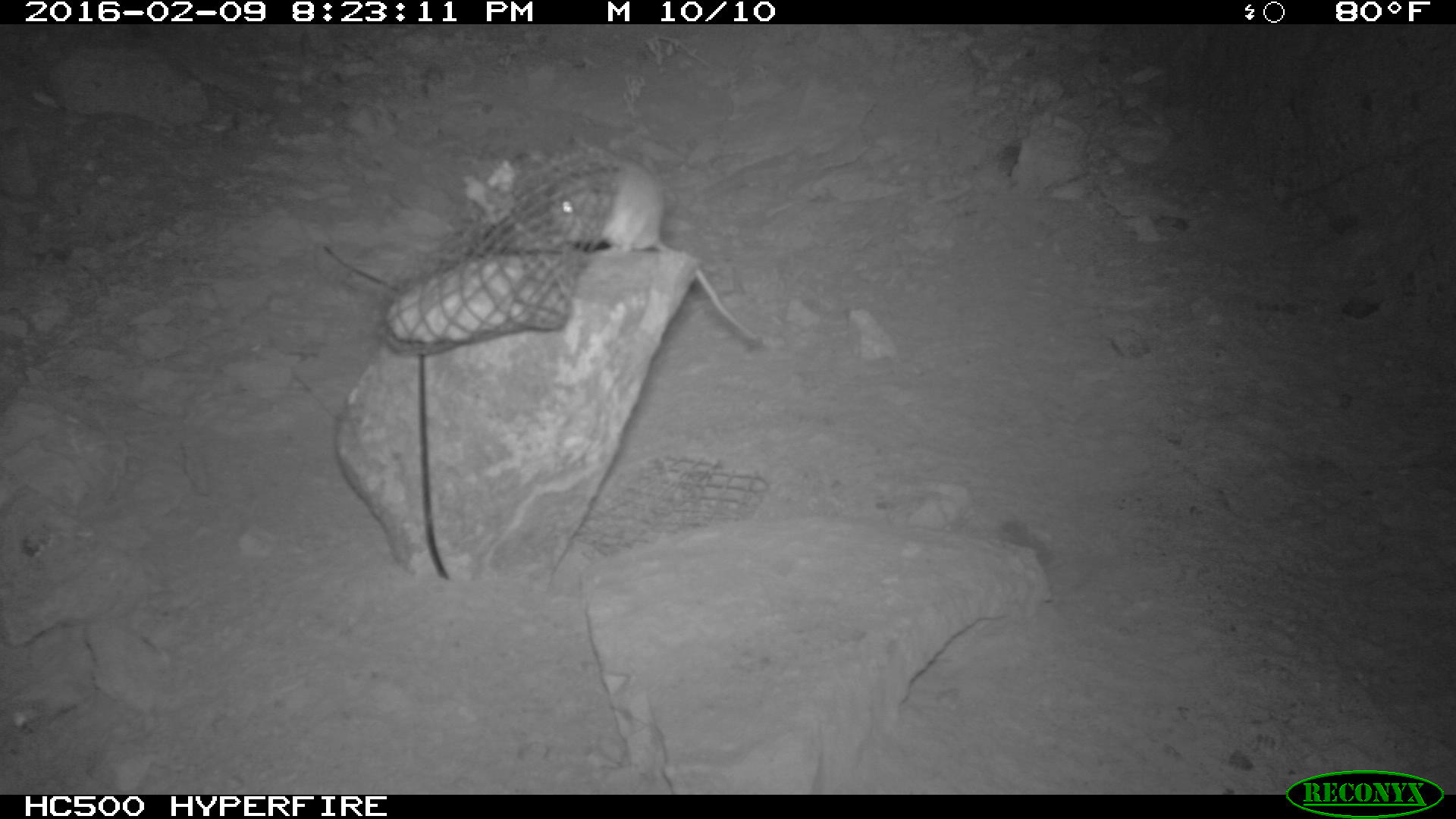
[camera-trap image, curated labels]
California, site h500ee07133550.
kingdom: Animalia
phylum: Chordata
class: Mammalia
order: Rodentia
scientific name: Rodentia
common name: rodent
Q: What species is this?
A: Rodent (Rodentia).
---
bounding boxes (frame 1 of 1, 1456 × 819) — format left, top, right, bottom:
rodent: 546, 142, 764, 350